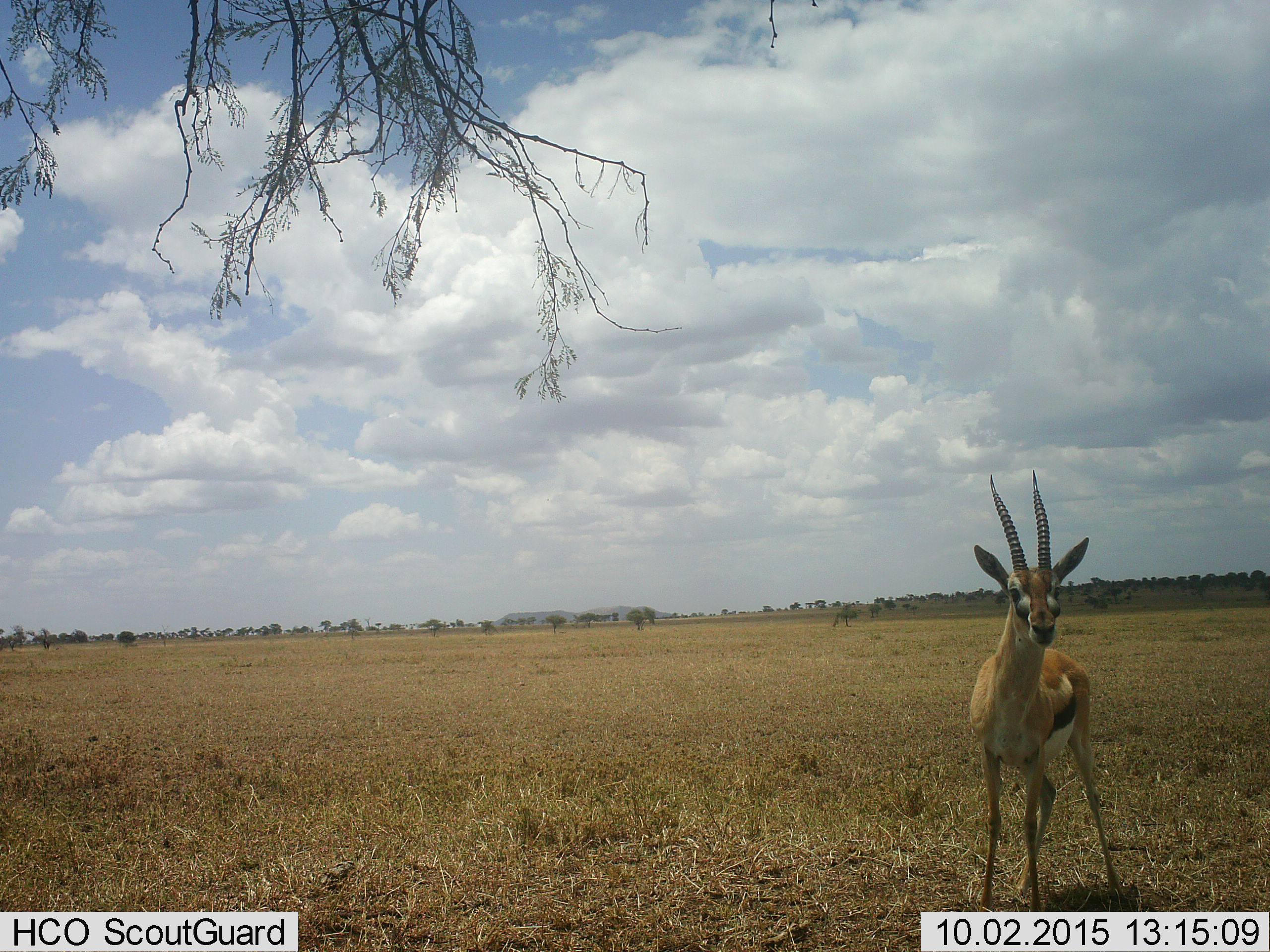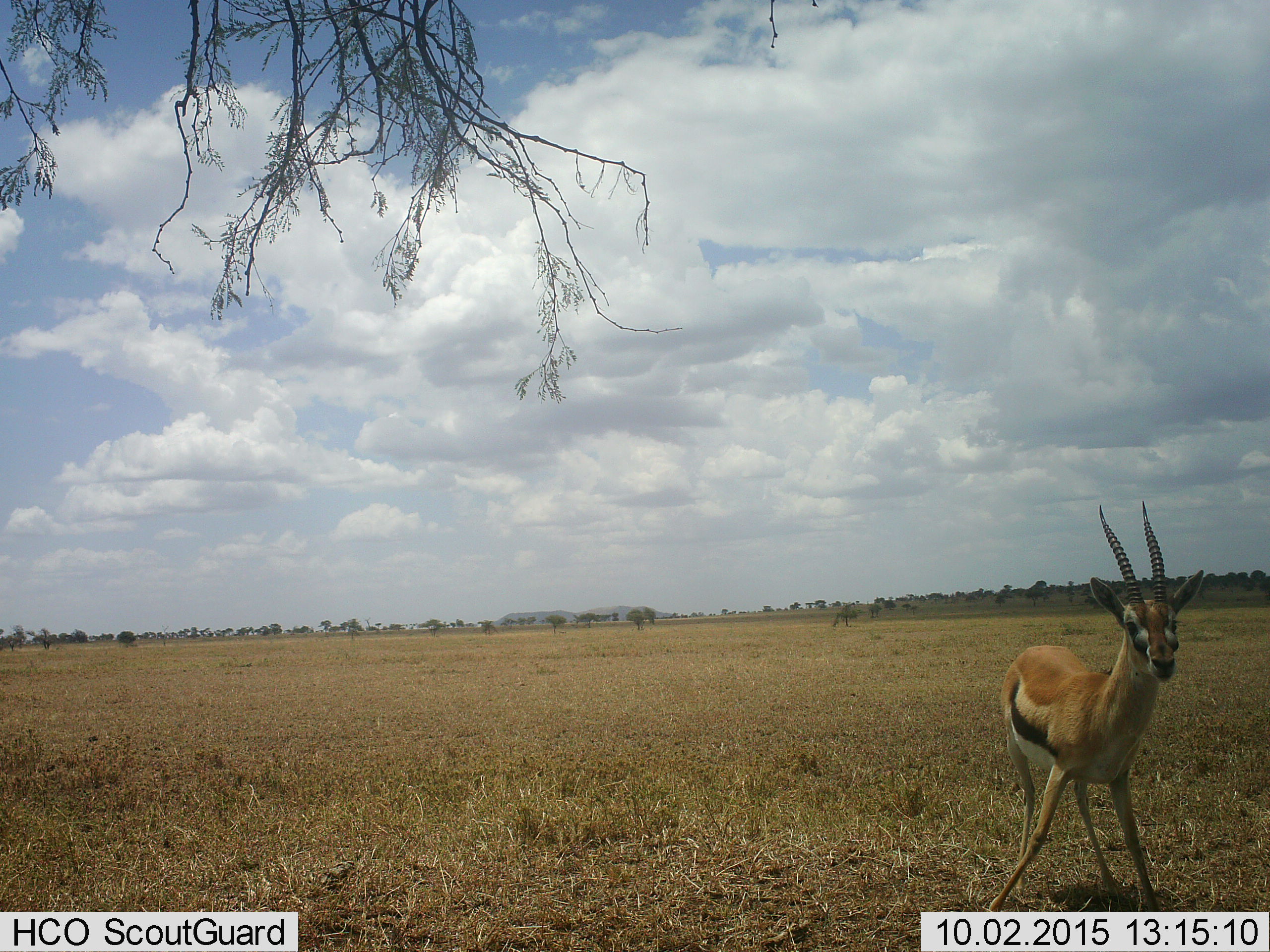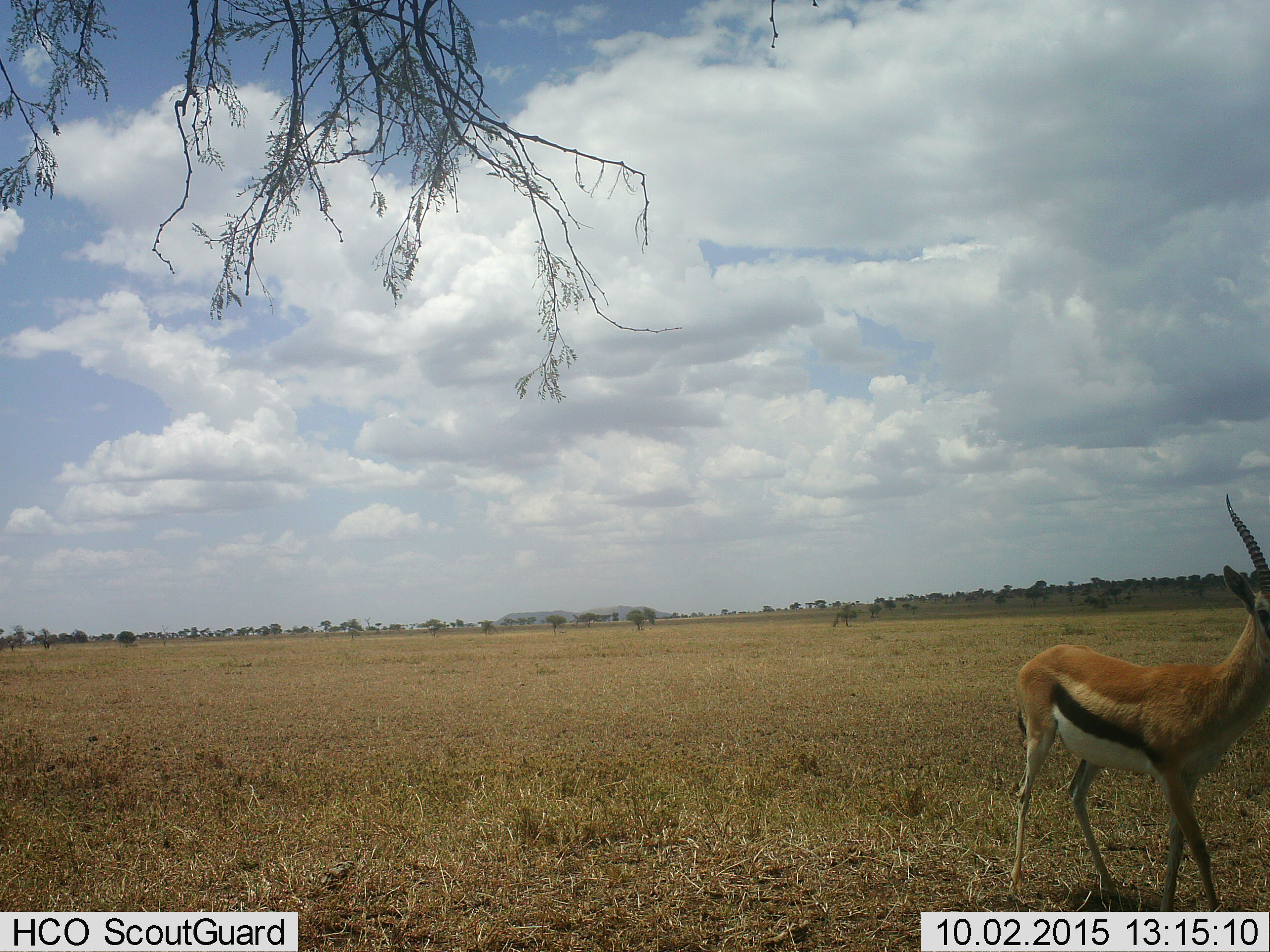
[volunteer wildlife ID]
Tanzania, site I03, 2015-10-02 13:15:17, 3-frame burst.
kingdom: Animalia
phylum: Chordata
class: Mammalia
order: Artiodactyla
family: Bovidae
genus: Eudorcas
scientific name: Eudorcas thomsonii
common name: thomson's gazelle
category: gazellethomsons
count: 1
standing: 50%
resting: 0%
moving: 50%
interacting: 0%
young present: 0%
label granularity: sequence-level